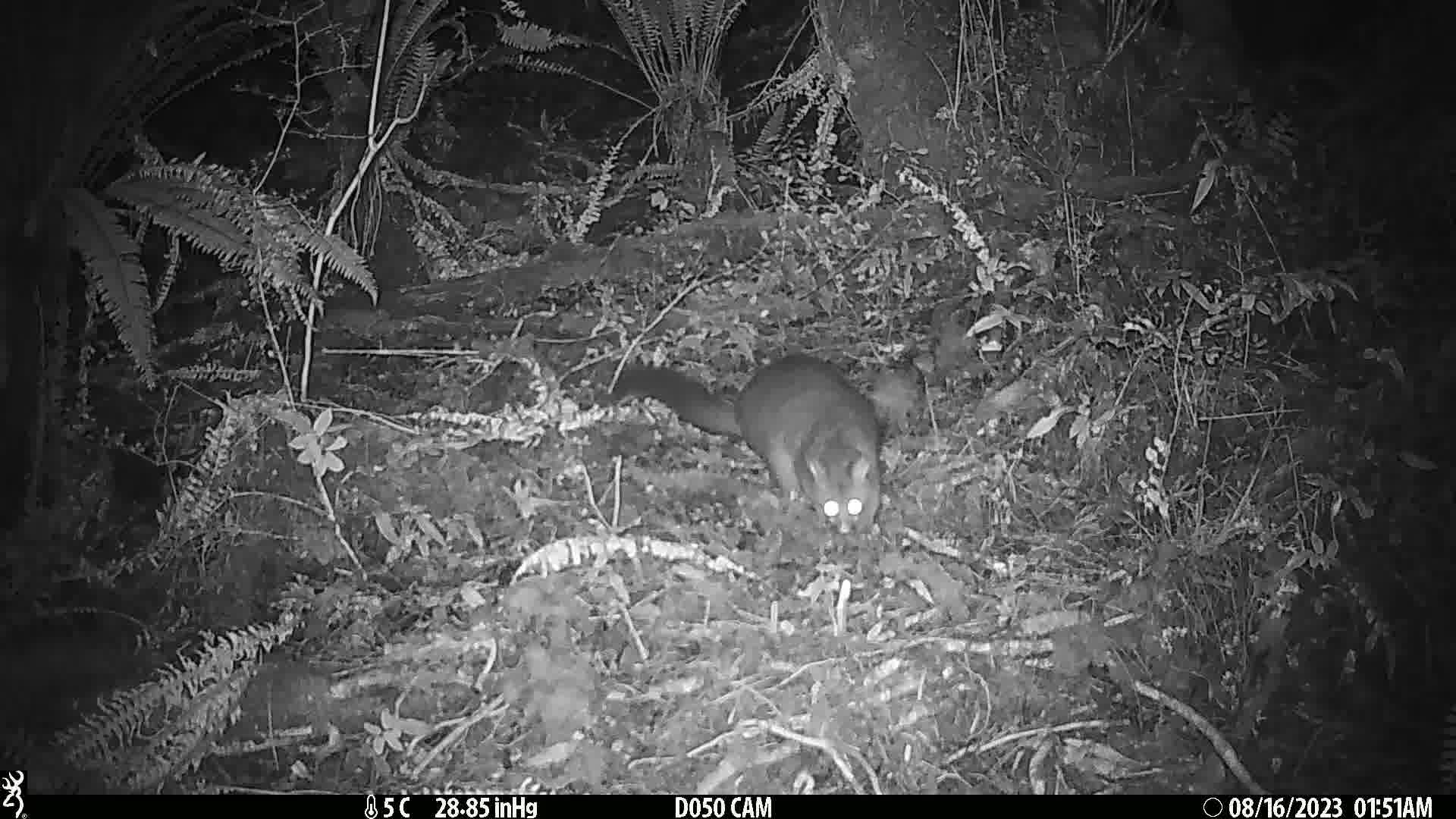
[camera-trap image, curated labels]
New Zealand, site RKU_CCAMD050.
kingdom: Animalia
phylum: Chordata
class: Mammalia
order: Diprotodontia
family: Phalangeridae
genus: Trichosurus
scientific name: Trichosurus vulpecula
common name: common brushtail possum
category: possum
Possum (common brushtail possum) (Trichosurus vulpecula).